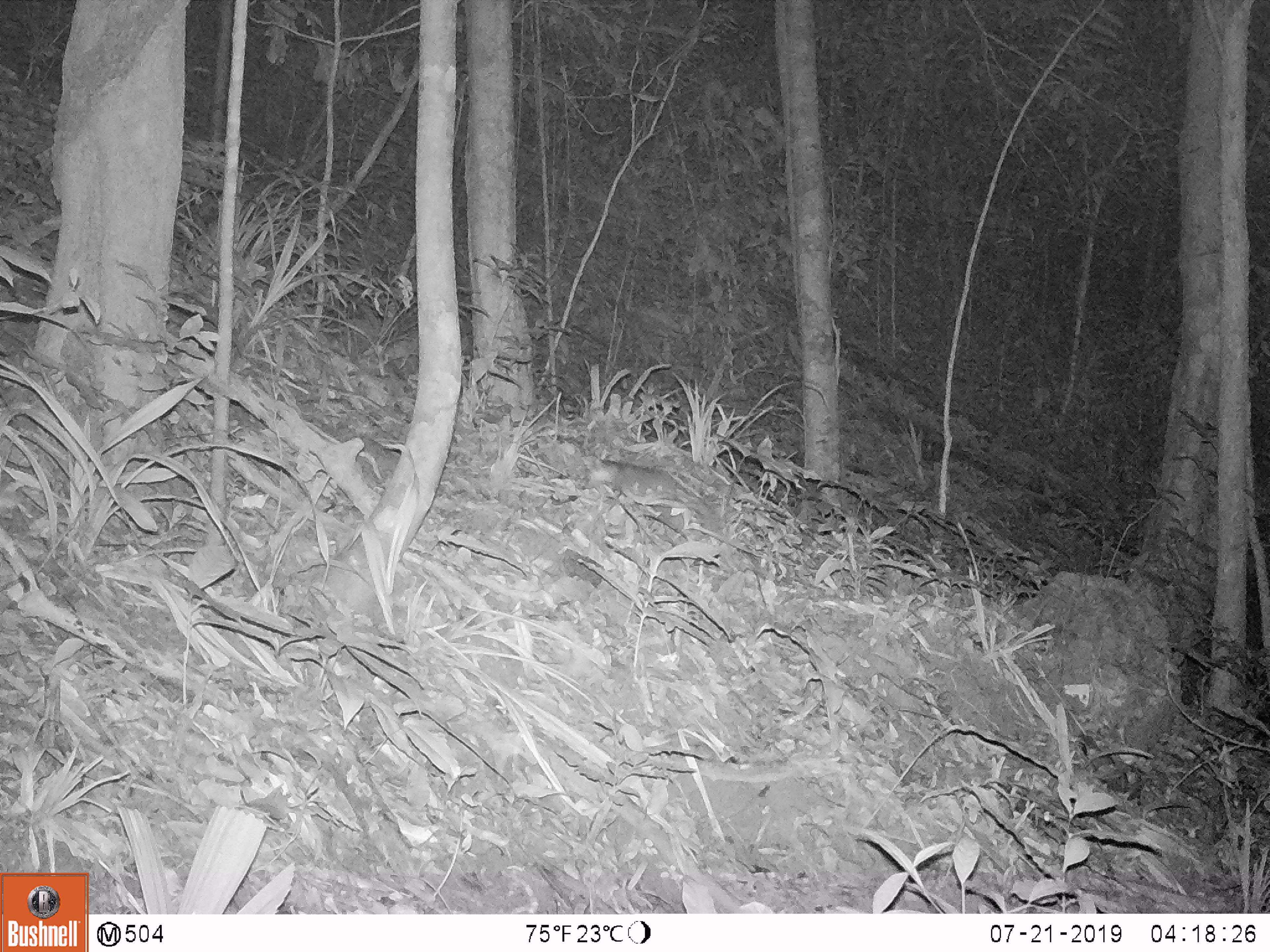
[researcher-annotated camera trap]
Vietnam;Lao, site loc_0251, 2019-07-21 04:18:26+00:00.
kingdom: Animalia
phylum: Chordata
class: Mammalia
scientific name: Mammalia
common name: mammal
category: unidentified small mammal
Unidentified small mammal (mammal) (Mammalia). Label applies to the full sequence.